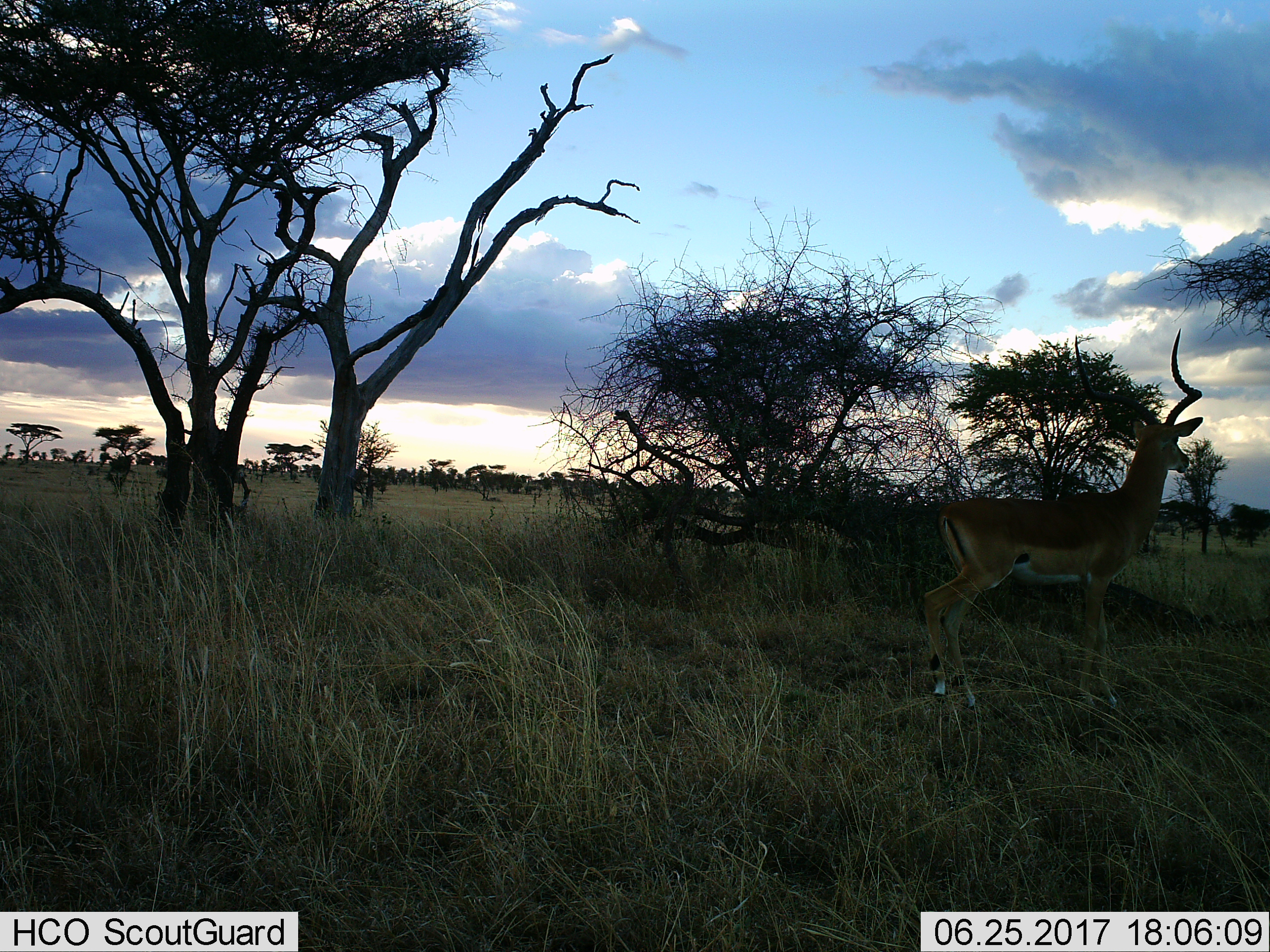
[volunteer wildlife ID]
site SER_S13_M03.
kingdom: Animalia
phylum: Chordata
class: Mammalia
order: Artiodactyla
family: Bovidae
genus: Aepyceros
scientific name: Aepyceros melampus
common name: impala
Impala (Aepyceros melampus), count 1. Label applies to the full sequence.